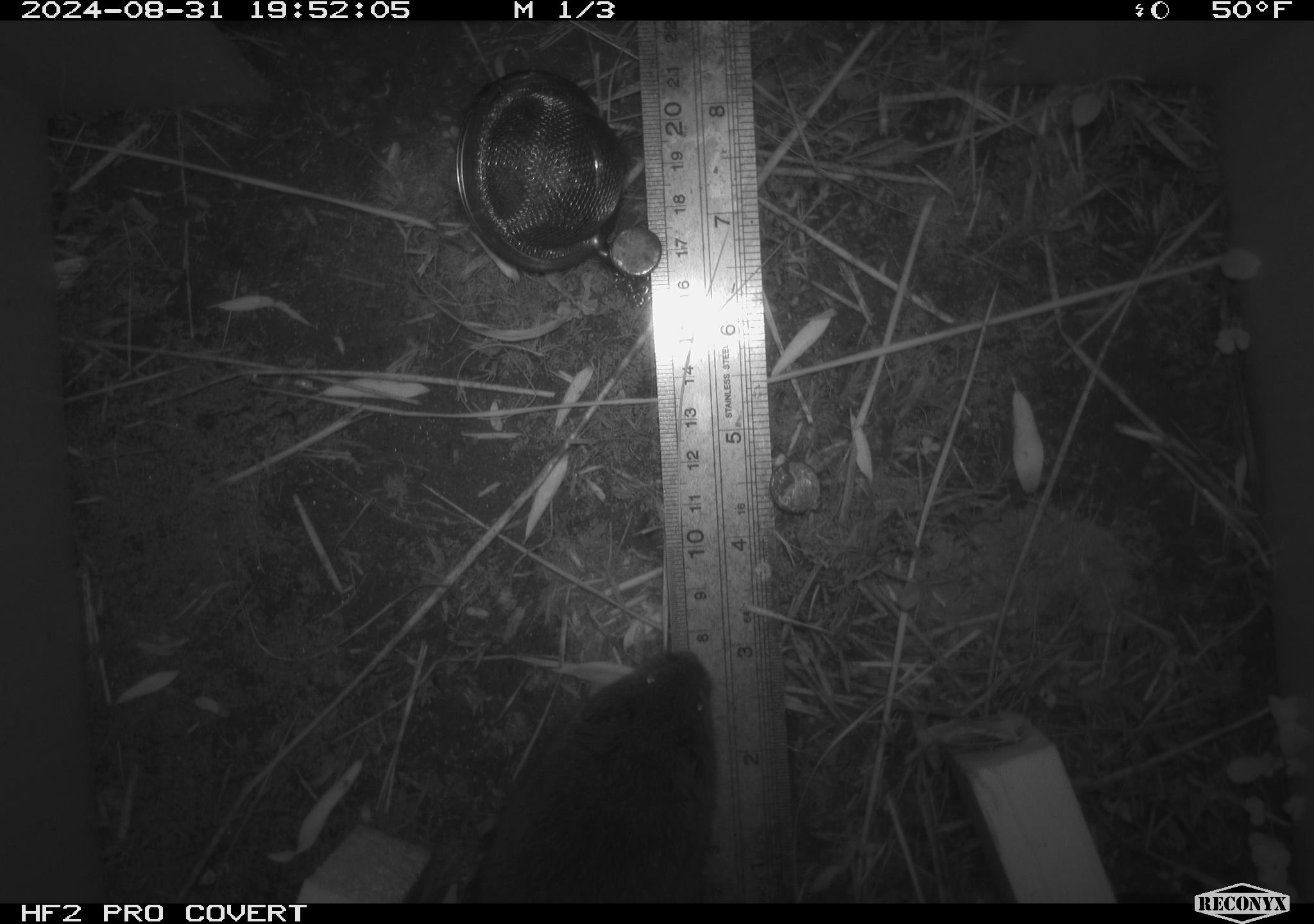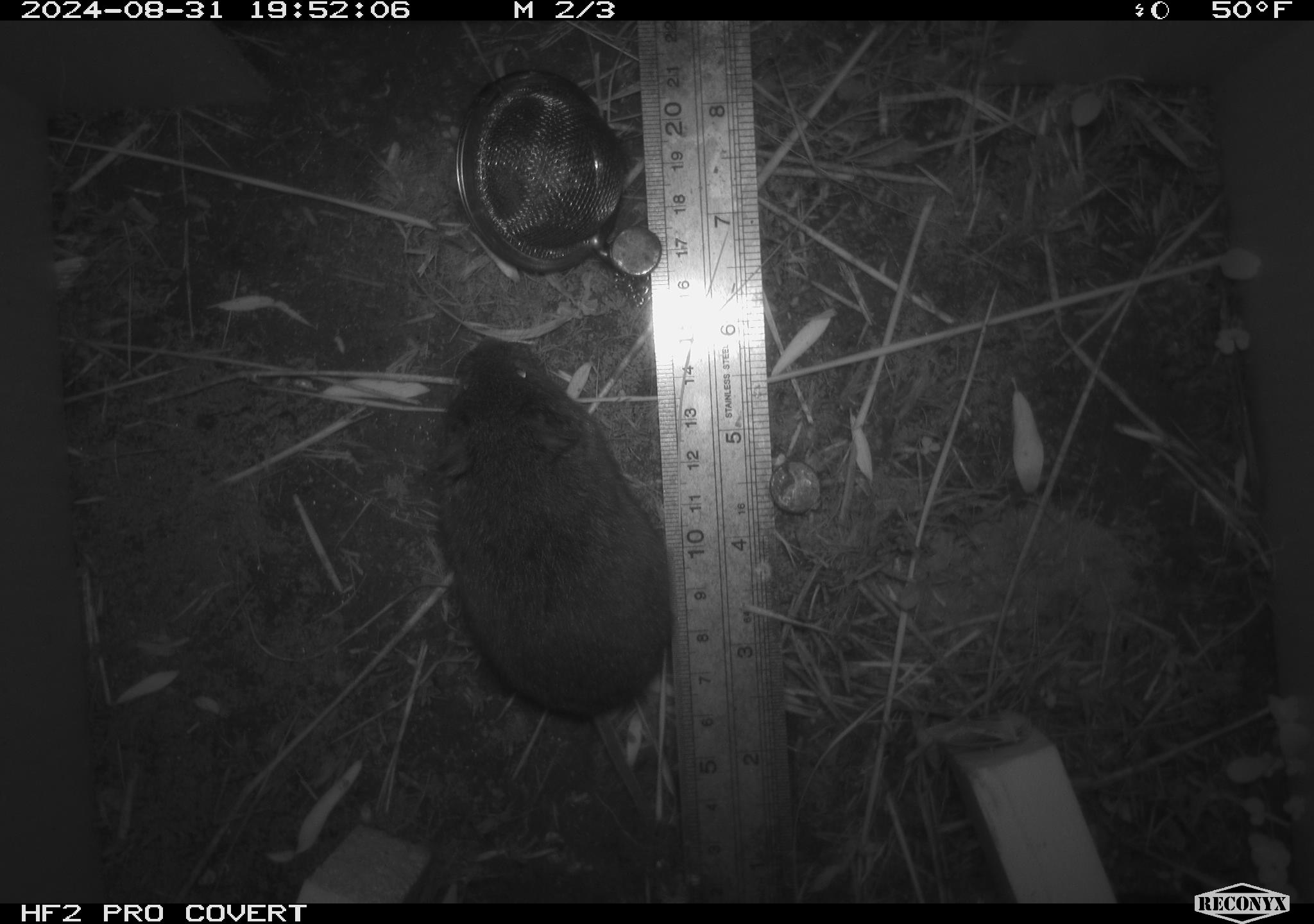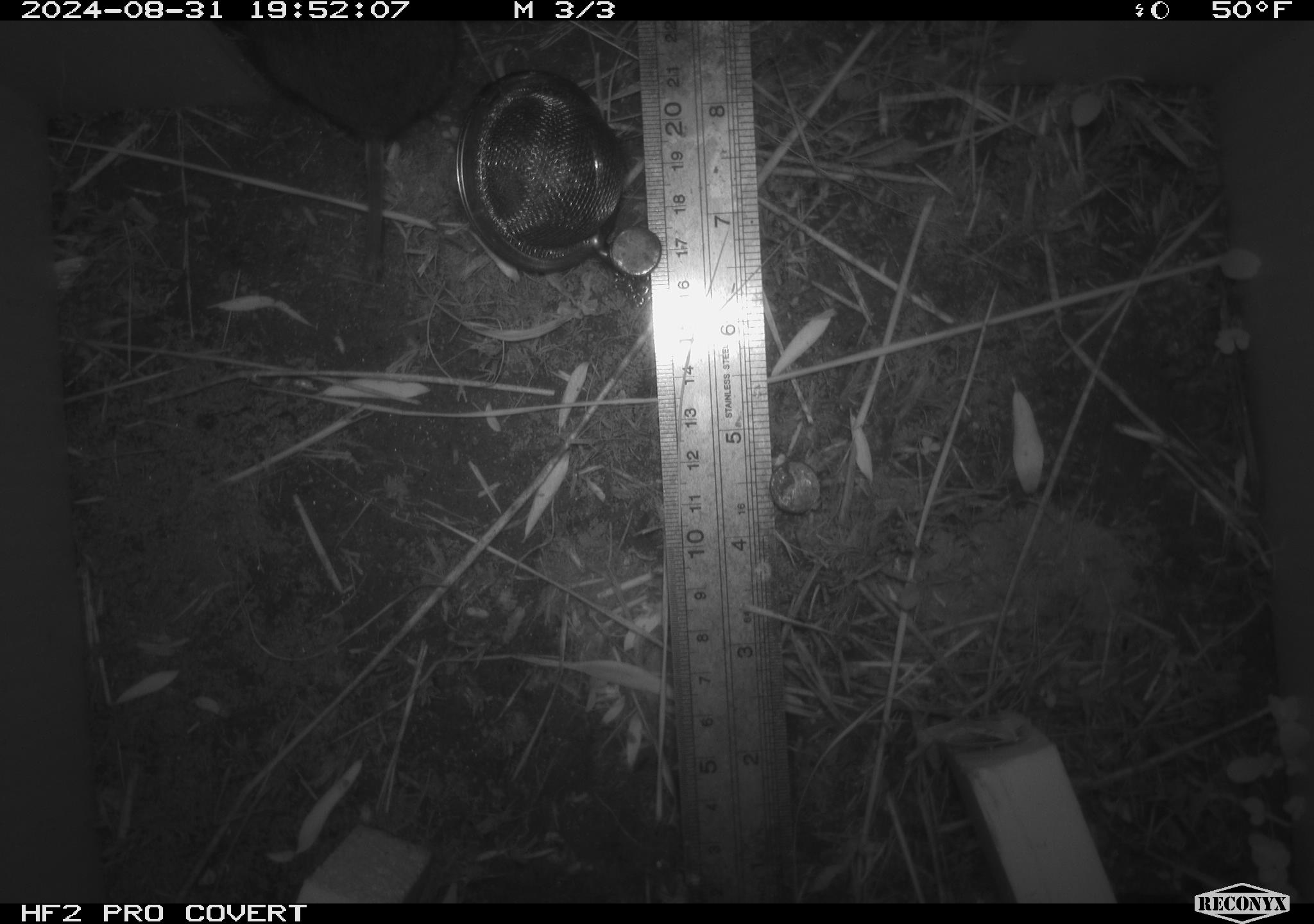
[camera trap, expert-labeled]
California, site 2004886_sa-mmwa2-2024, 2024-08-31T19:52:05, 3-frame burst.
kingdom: Animalia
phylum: Chordata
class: Mammalia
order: Rodentia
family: Cricetidae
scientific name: Arvicolinae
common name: voles, lemmings, and muskrats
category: arvicolinae subfamily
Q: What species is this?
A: Arvicolinae subfamily (voles, lemmings, and muskrats) (Arvicolinae).